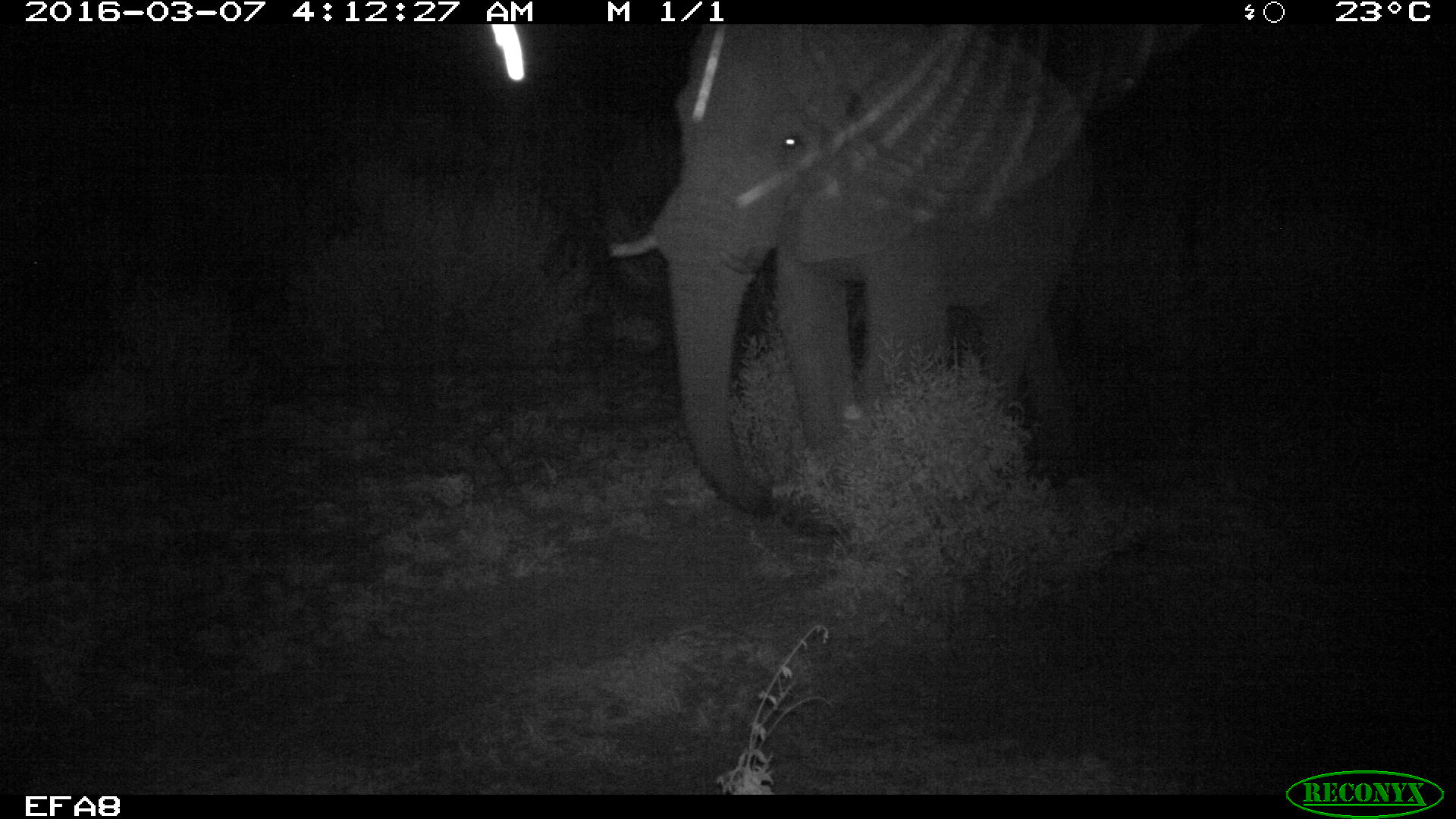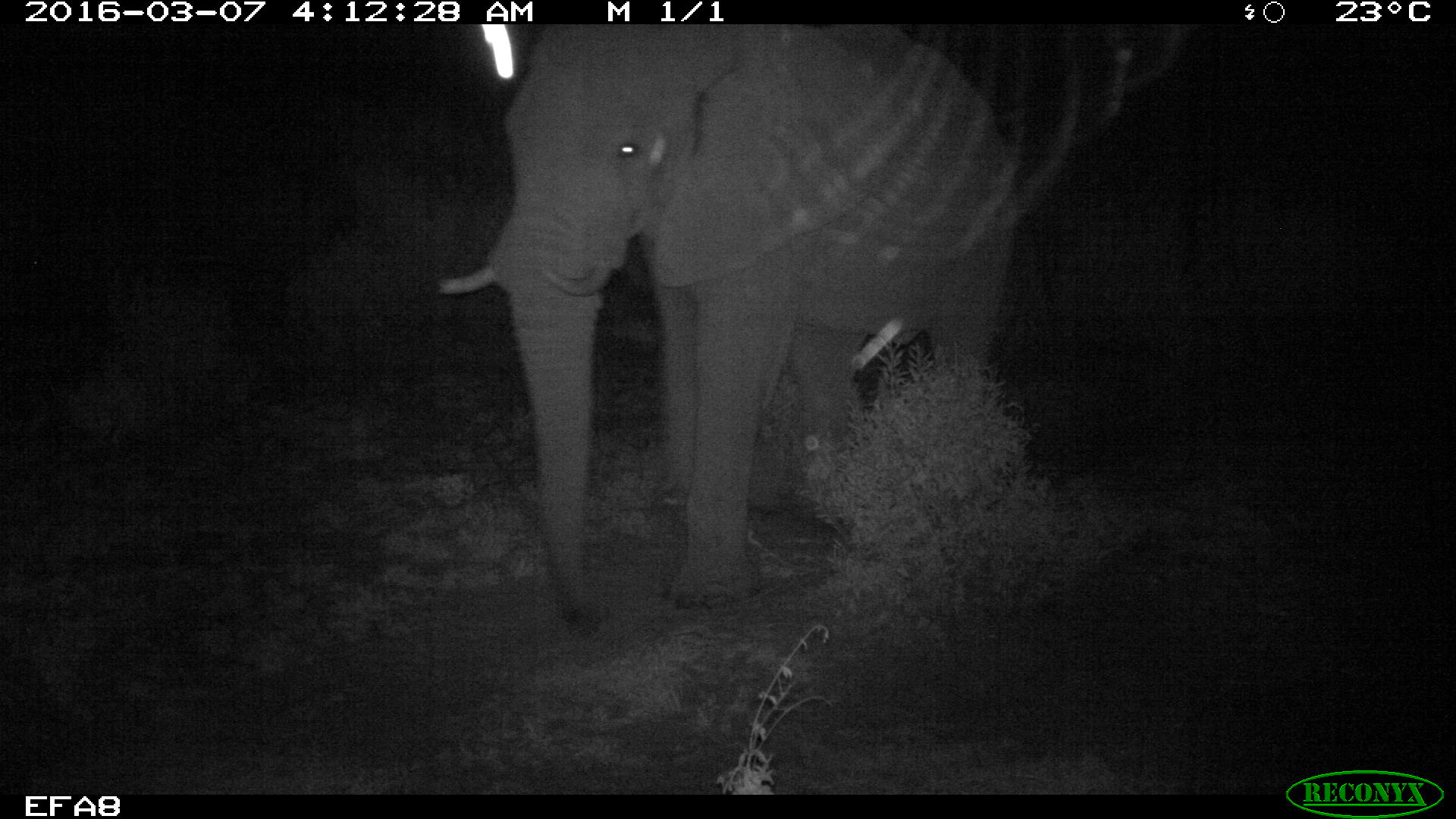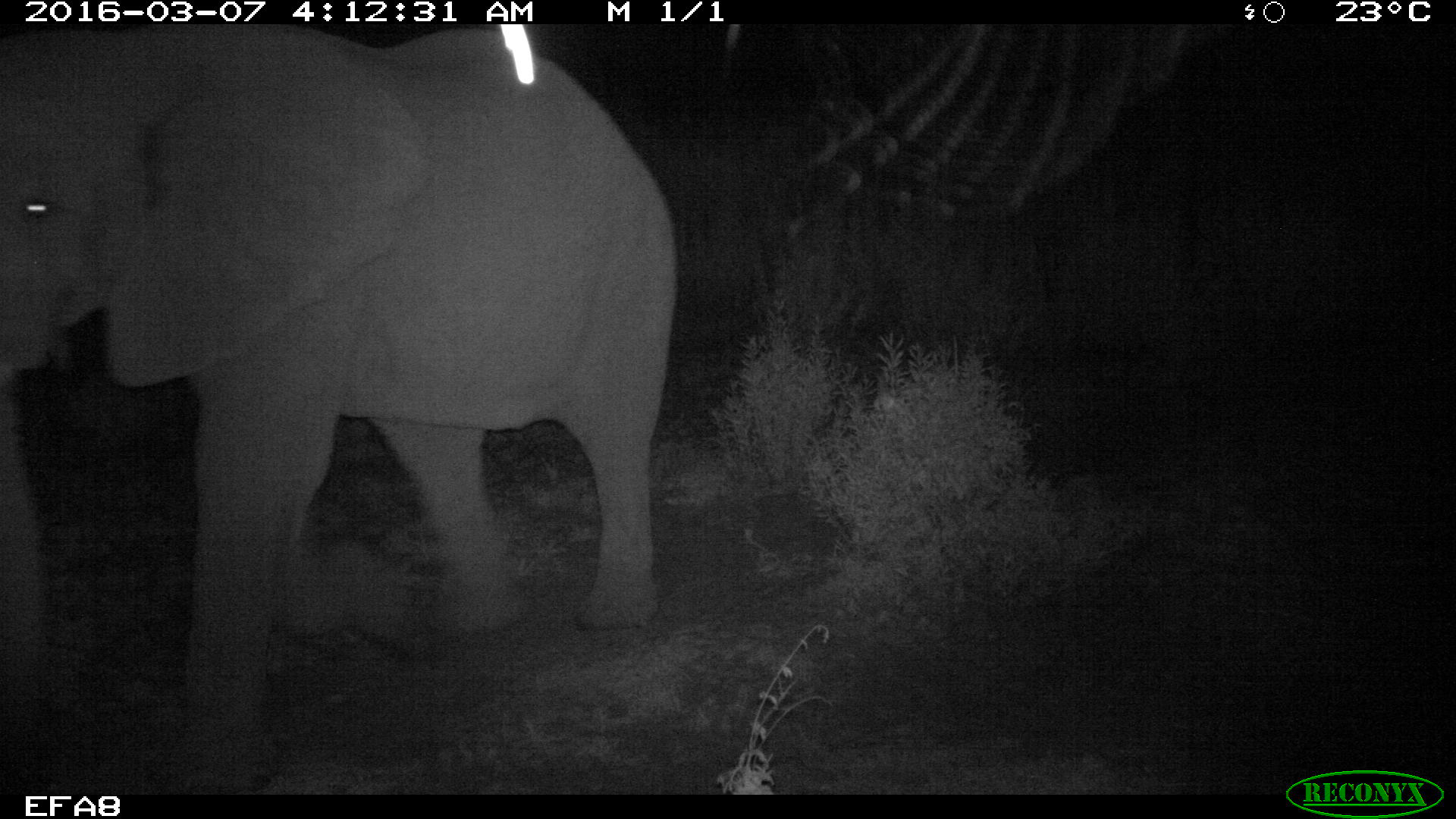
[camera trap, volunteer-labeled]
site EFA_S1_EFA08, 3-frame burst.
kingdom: Animalia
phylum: Chordata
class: Mammalia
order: Proboscidea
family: Elephantidae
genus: Loxodonta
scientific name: Loxodonta africana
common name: african bush elephant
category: elephant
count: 1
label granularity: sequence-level